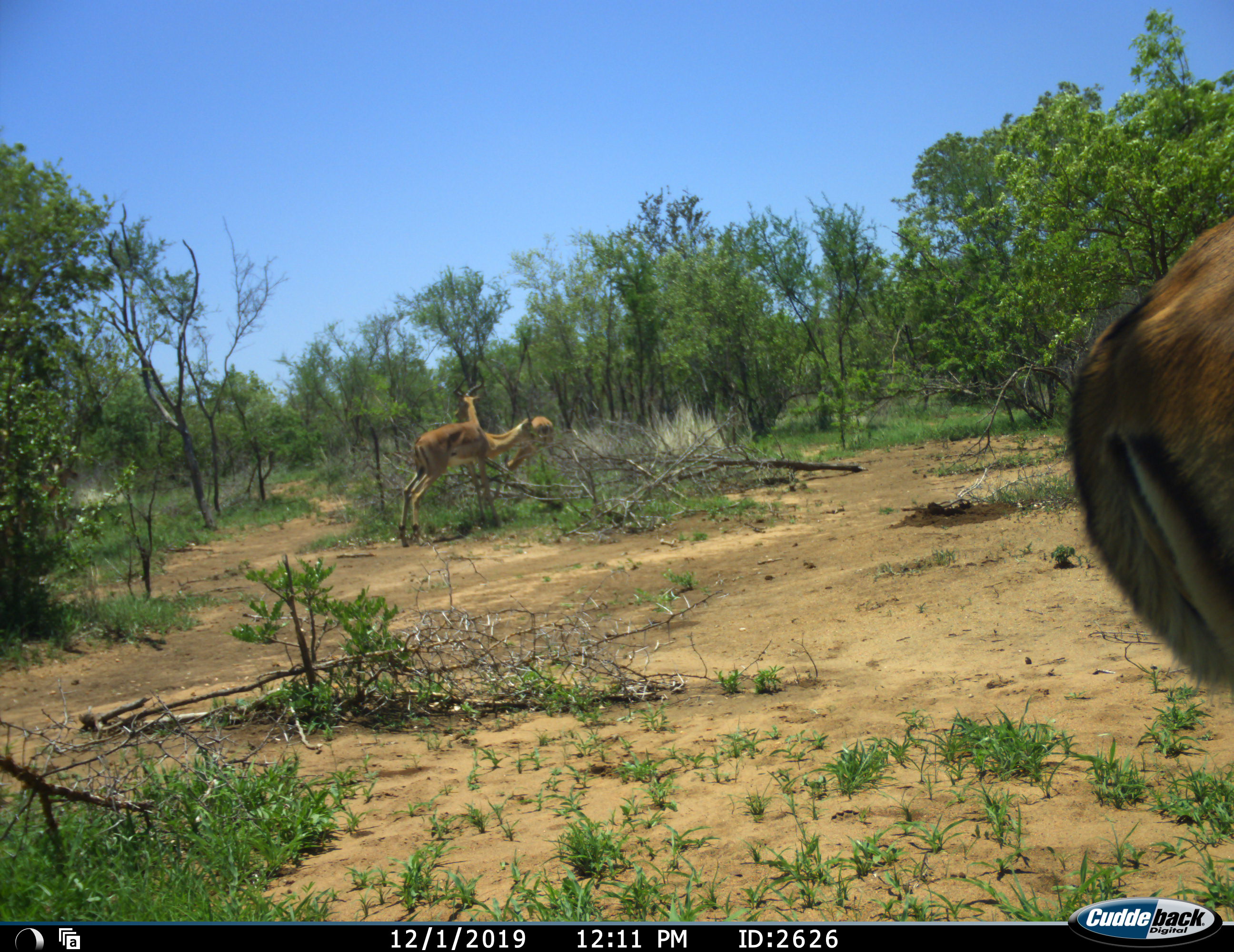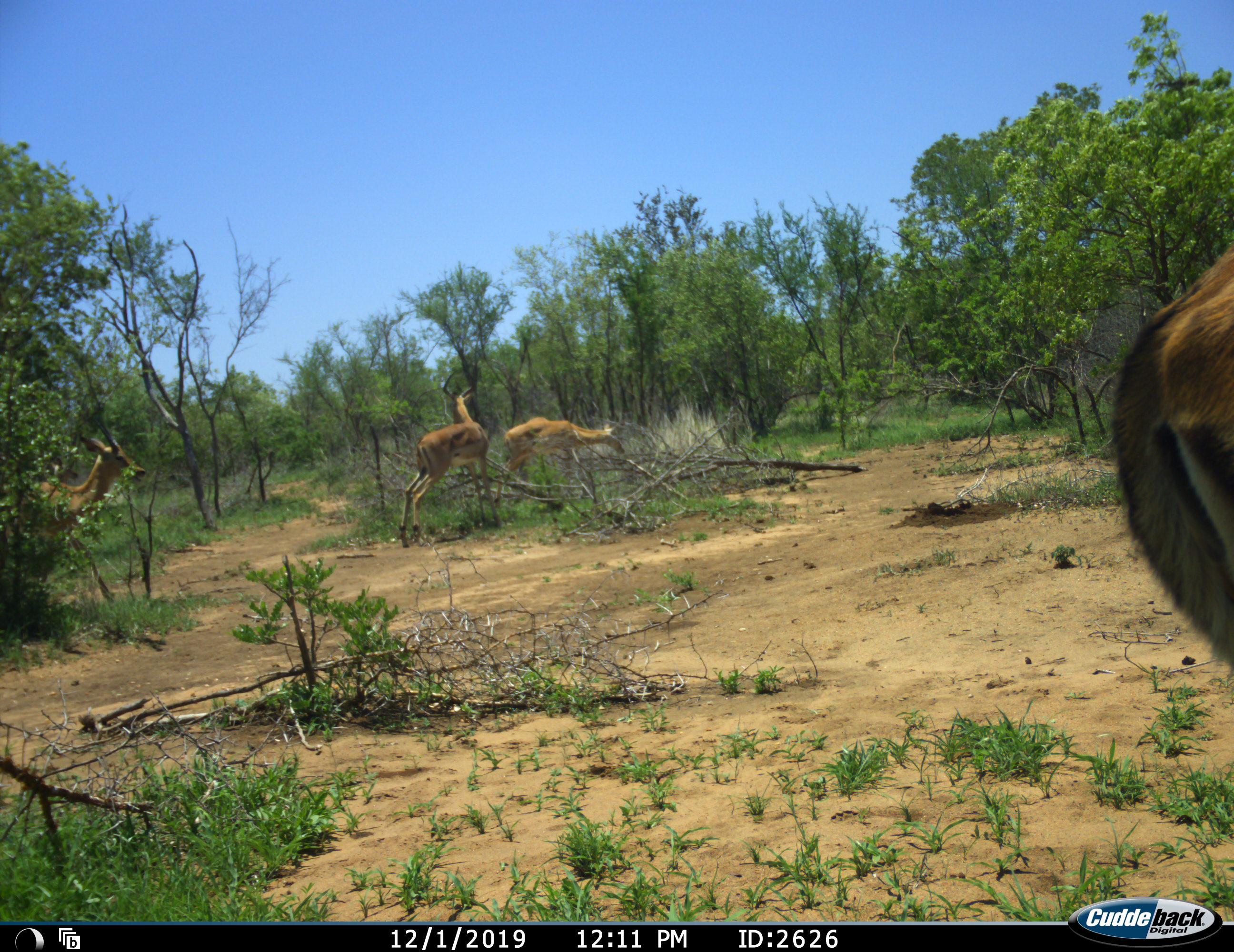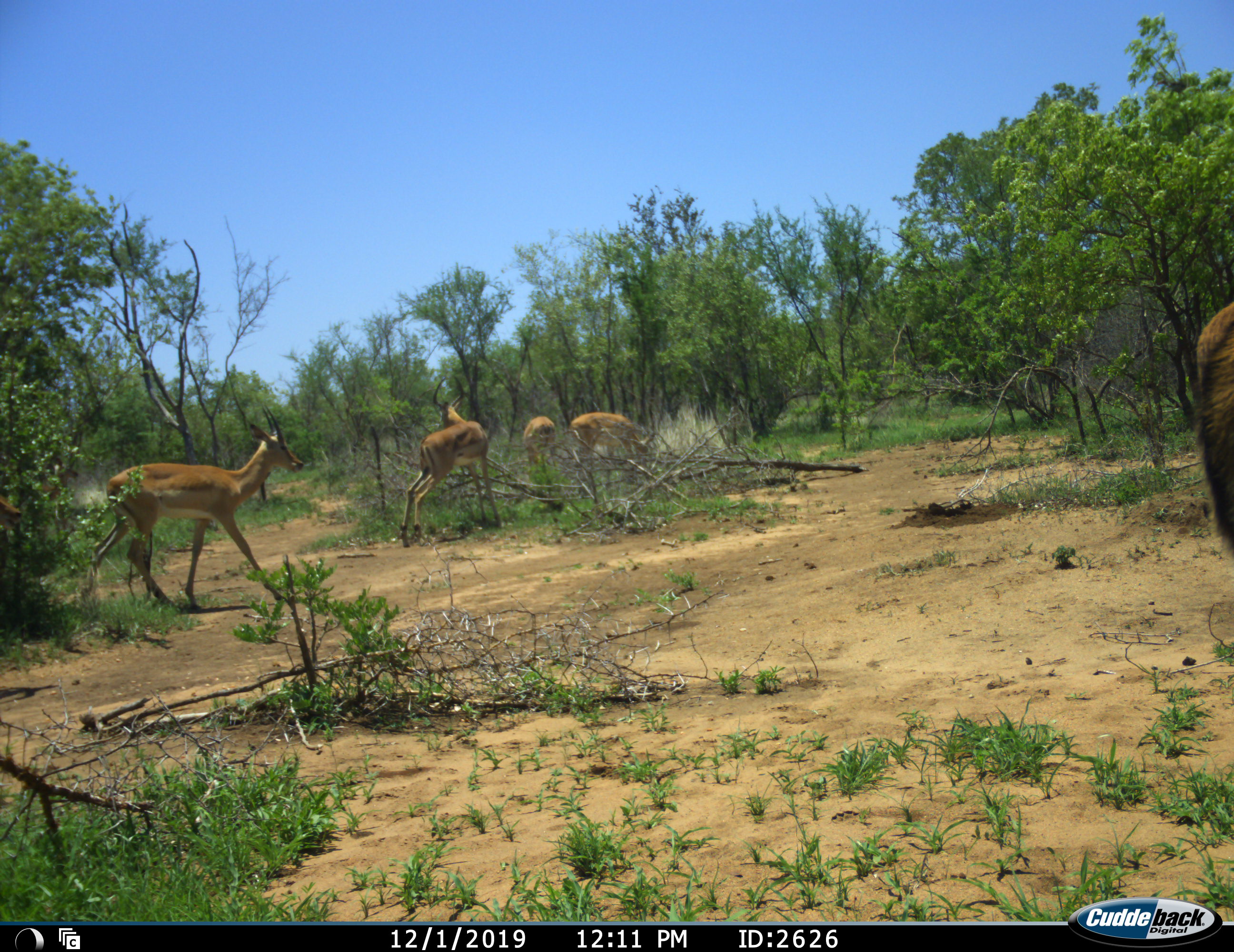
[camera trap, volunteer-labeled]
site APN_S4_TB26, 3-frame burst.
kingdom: Animalia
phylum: Chordata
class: Mammalia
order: Artiodactyla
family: Bovidae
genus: Aepyceros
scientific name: Aepyceros melampus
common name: impala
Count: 5.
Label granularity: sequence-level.